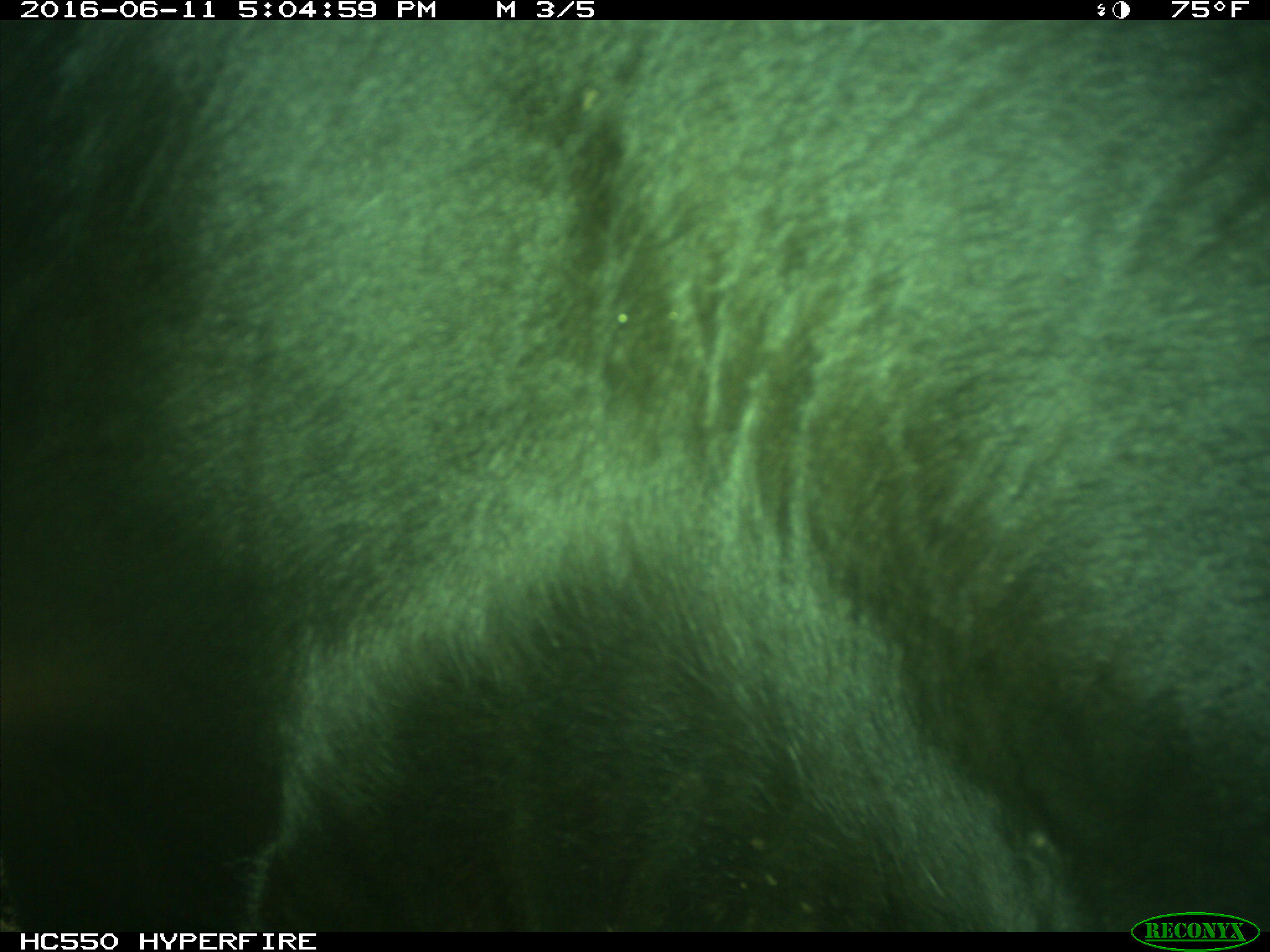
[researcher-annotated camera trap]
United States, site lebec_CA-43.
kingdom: Animalia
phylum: Chordata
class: Mammalia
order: Artiodactyla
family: Bovidae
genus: Bos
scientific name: Bos taurus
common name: domestic cow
Bos taurus (domestic cow).